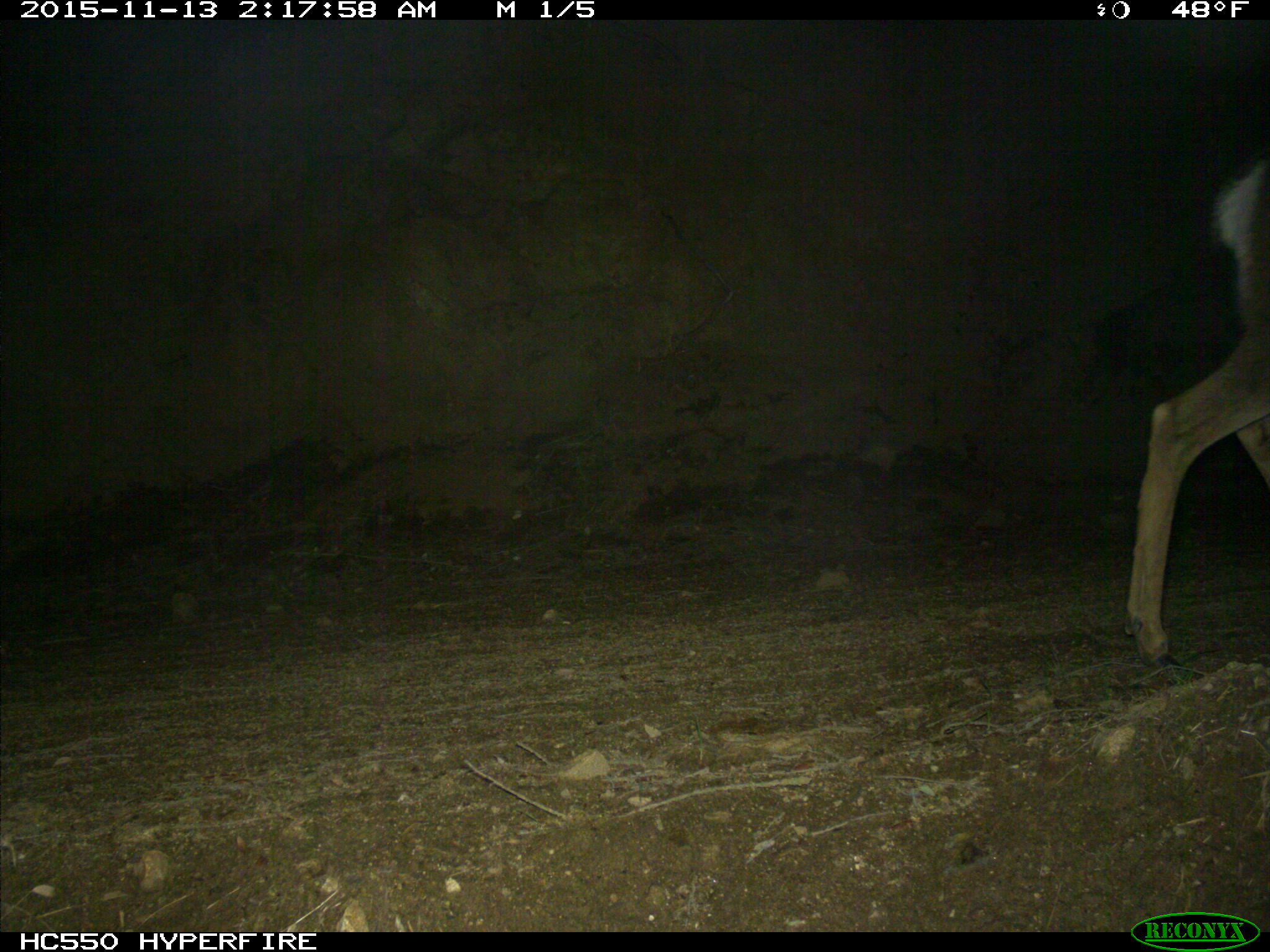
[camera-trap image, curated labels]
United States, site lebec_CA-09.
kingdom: Animalia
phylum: Chordata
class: Mammalia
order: Artiodactyla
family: Cervidae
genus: Odocoileus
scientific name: Odocoileus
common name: deer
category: unidentified deer